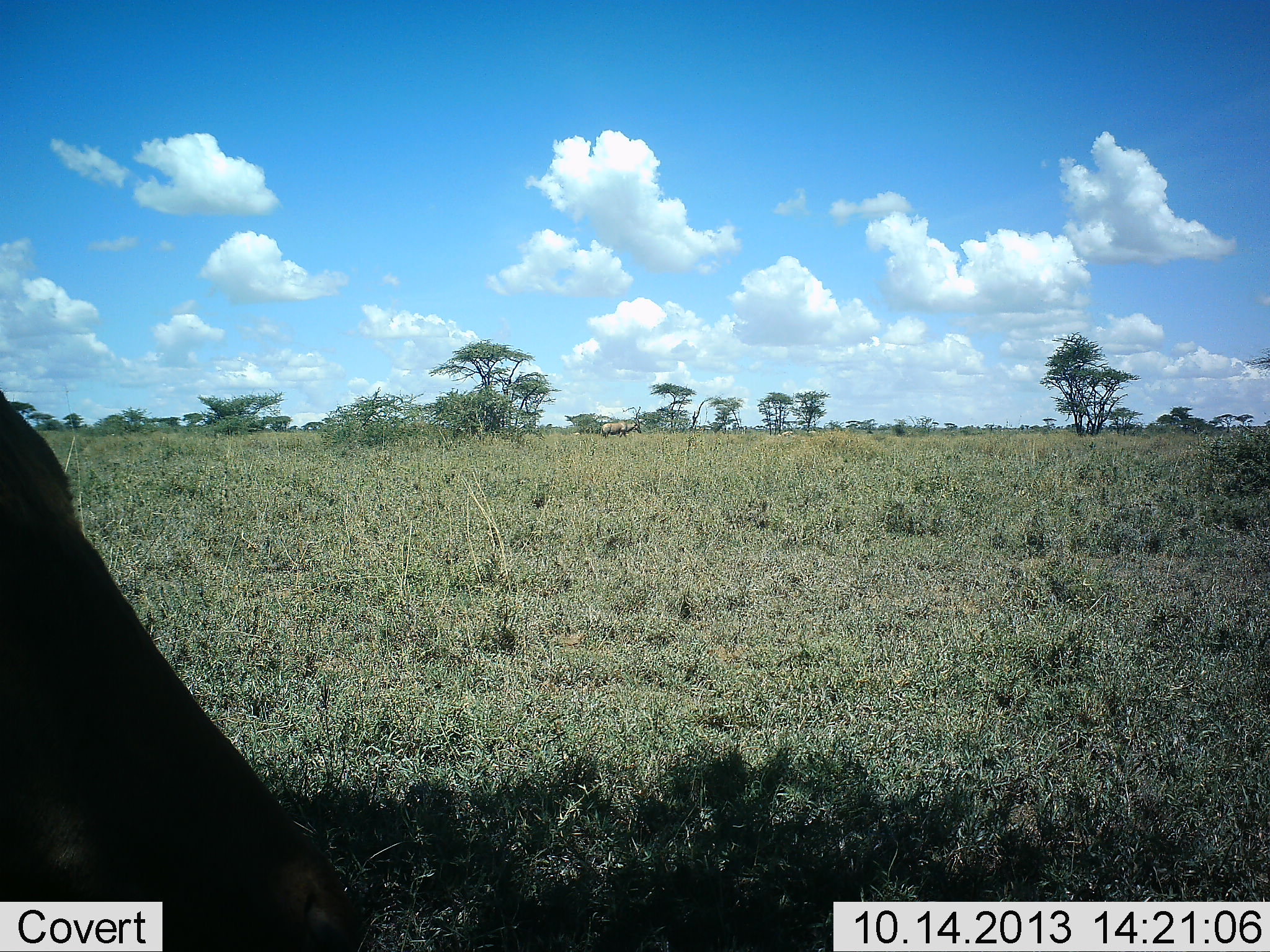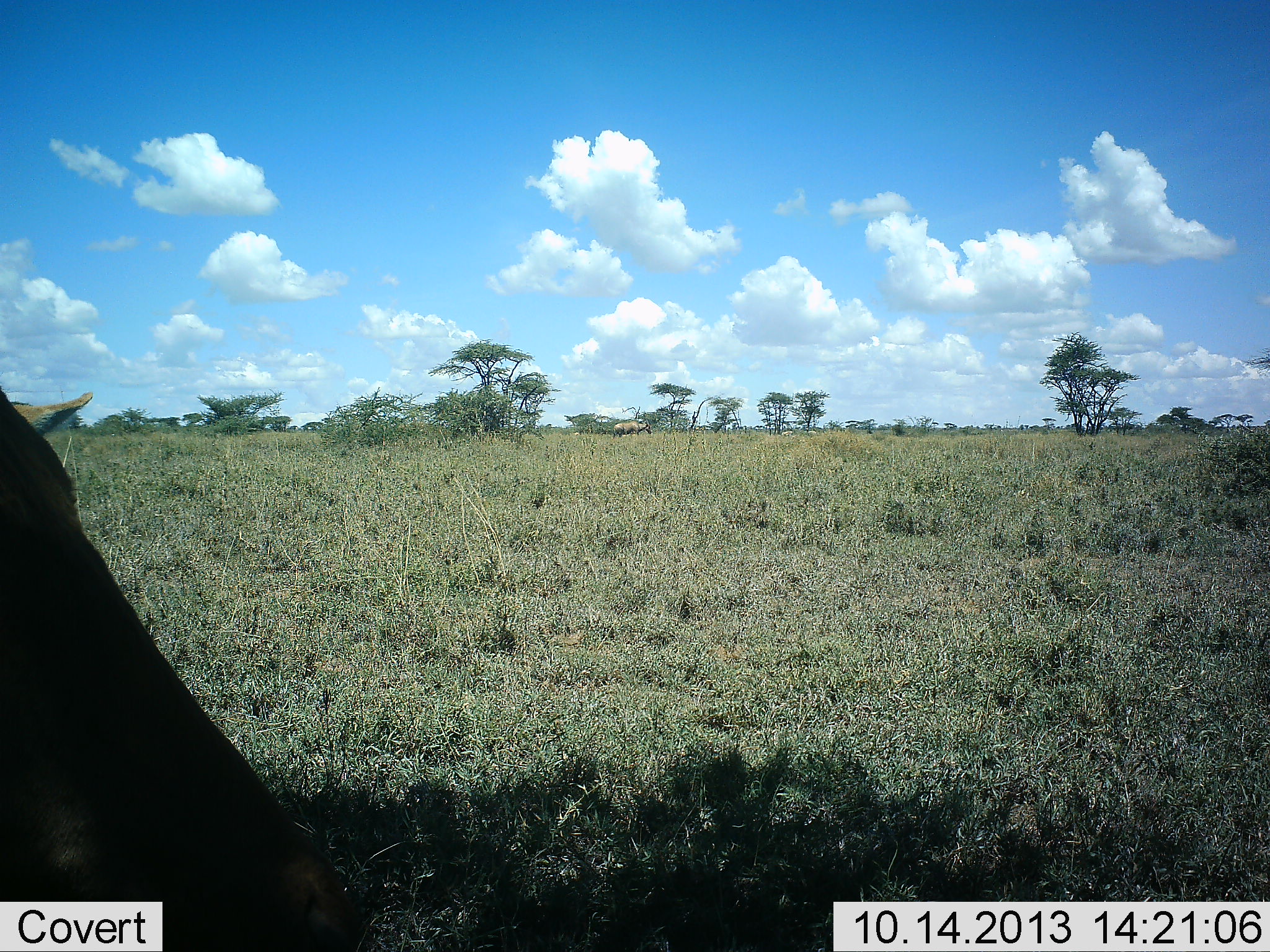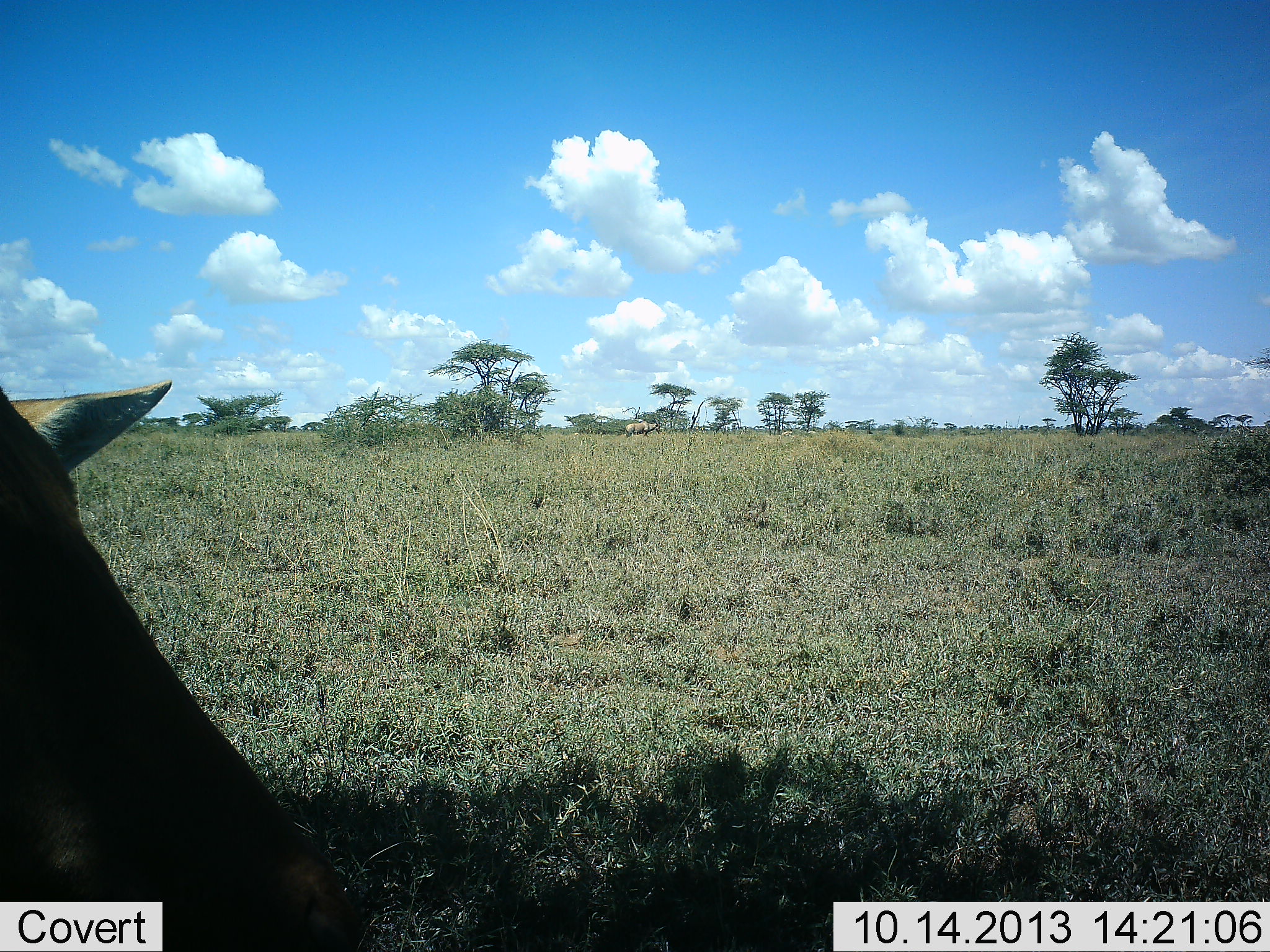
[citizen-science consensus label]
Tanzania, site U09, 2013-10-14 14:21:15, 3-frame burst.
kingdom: Animalia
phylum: Chordata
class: Mammalia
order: Artiodactyla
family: Bovidae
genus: Alcelaphus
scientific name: Alcelaphus buselaphus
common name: hartebeest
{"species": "hartebeest (Alcelaphus buselaphus)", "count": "2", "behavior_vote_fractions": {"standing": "67%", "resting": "17%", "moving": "67%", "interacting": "0%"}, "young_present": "17%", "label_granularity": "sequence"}